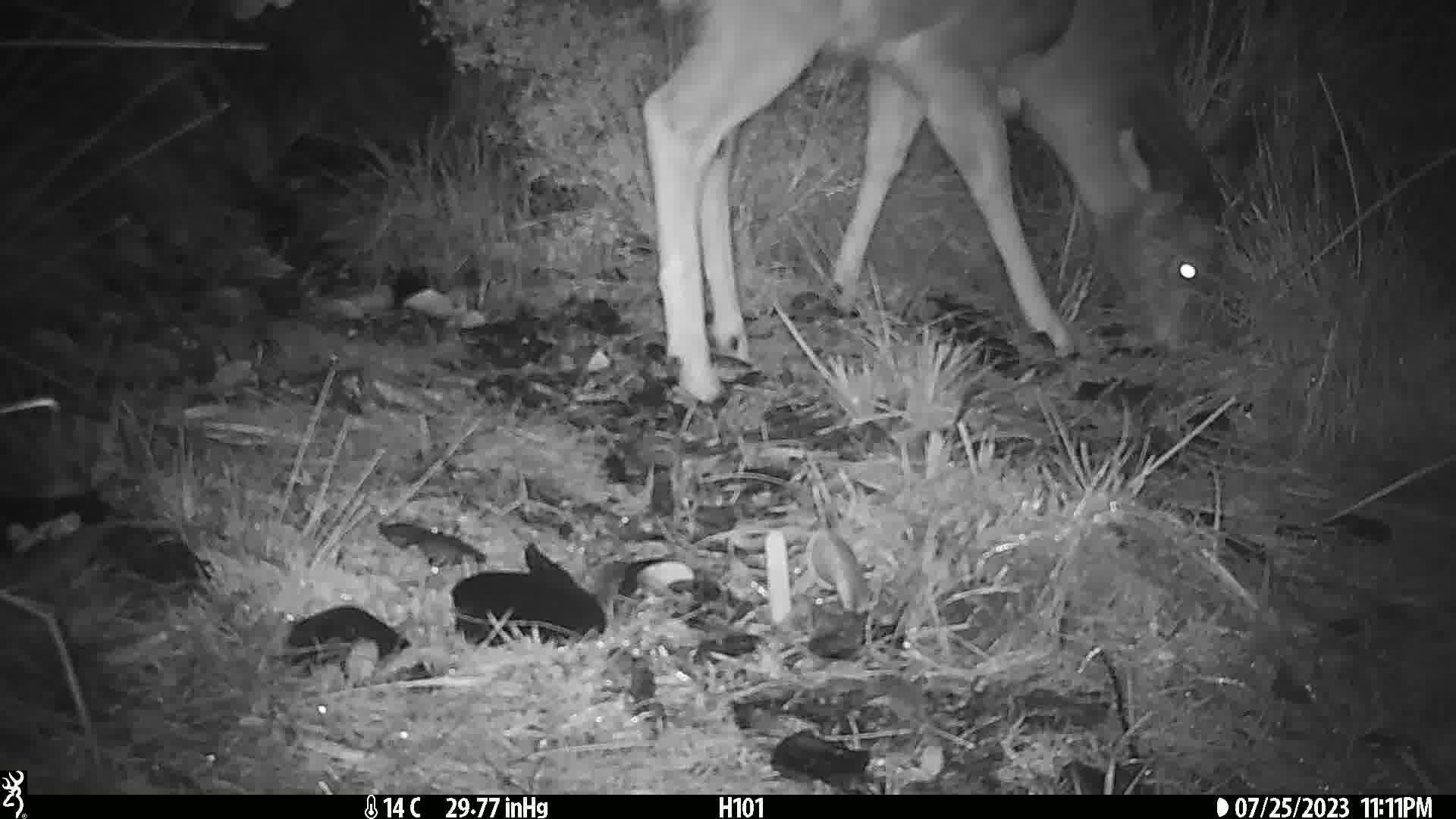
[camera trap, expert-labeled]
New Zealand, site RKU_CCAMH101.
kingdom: Animalia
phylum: Chordata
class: Mammalia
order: Artiodactyla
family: Cervidae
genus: Odocoileus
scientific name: Odocoileus virginianus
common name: white-tailed deer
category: white tailed deer